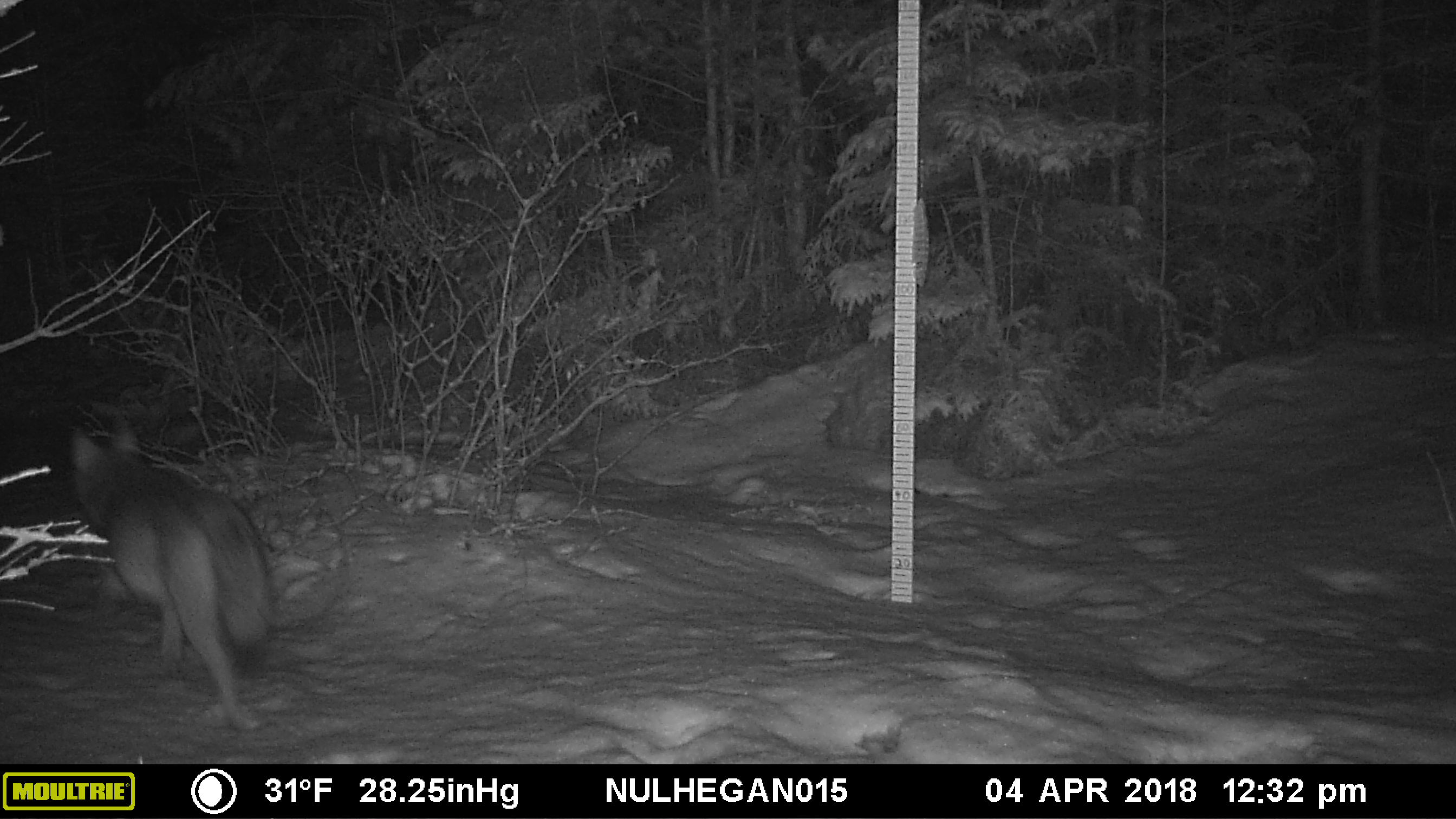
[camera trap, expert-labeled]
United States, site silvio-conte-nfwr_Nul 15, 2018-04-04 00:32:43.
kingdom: Animalia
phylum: Chordata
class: Mammalia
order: Carnivora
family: Canidae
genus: Canis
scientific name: Canis latrans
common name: coyote